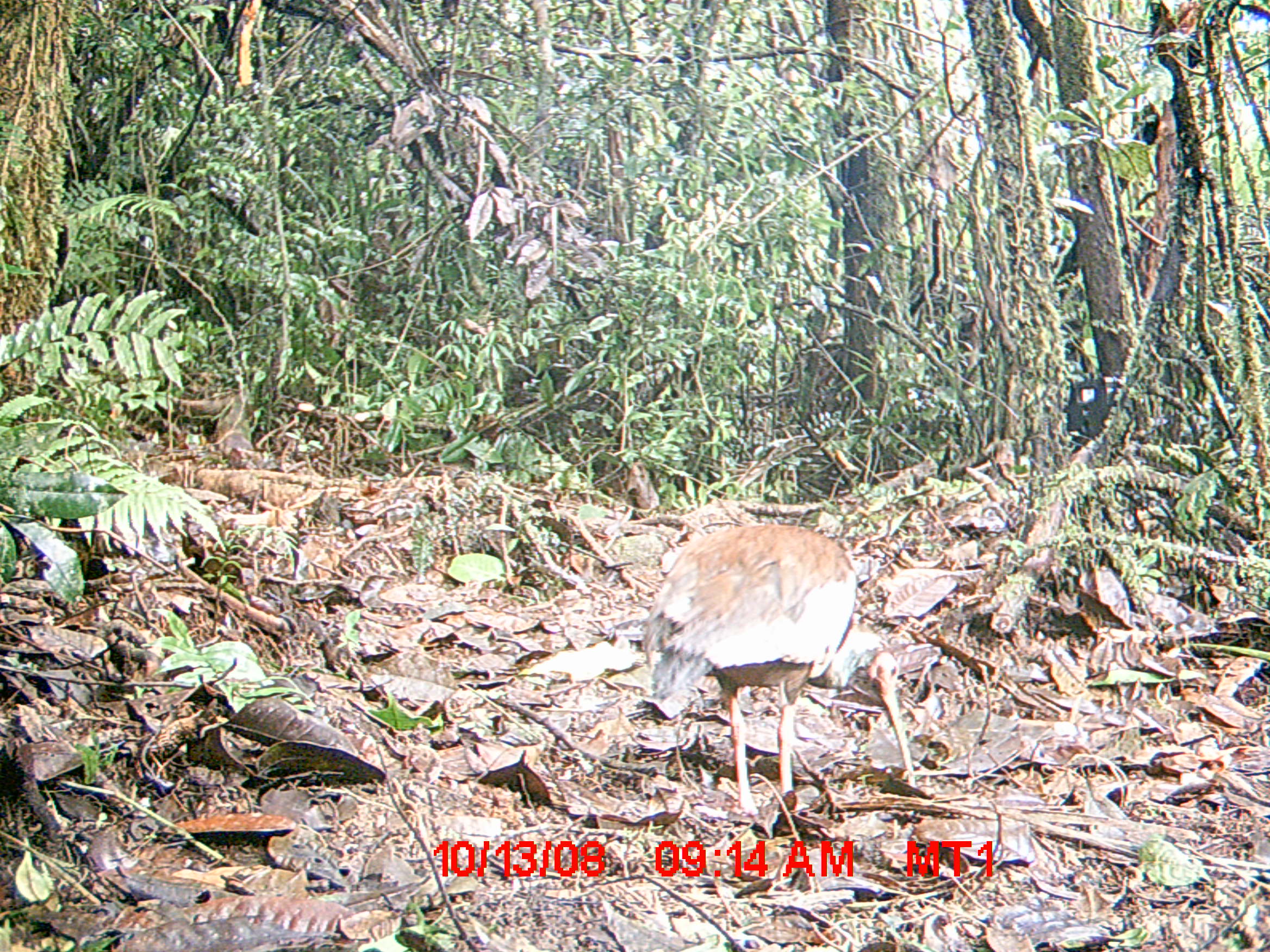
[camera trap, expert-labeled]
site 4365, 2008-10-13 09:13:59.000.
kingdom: Animalia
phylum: Chordata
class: Aves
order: Pelecaniformes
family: Threskiornithidae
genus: Lophotibis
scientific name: Lophotibis cristata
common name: madagascan ibis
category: lophotibis cristataa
Lophotibis cristataa (madagascan ibis) (Lophotibis cristata), count 2.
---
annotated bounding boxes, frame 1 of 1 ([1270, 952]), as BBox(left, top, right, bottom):
lophotibis cristataa: BBox(634, 518, 915, 816)